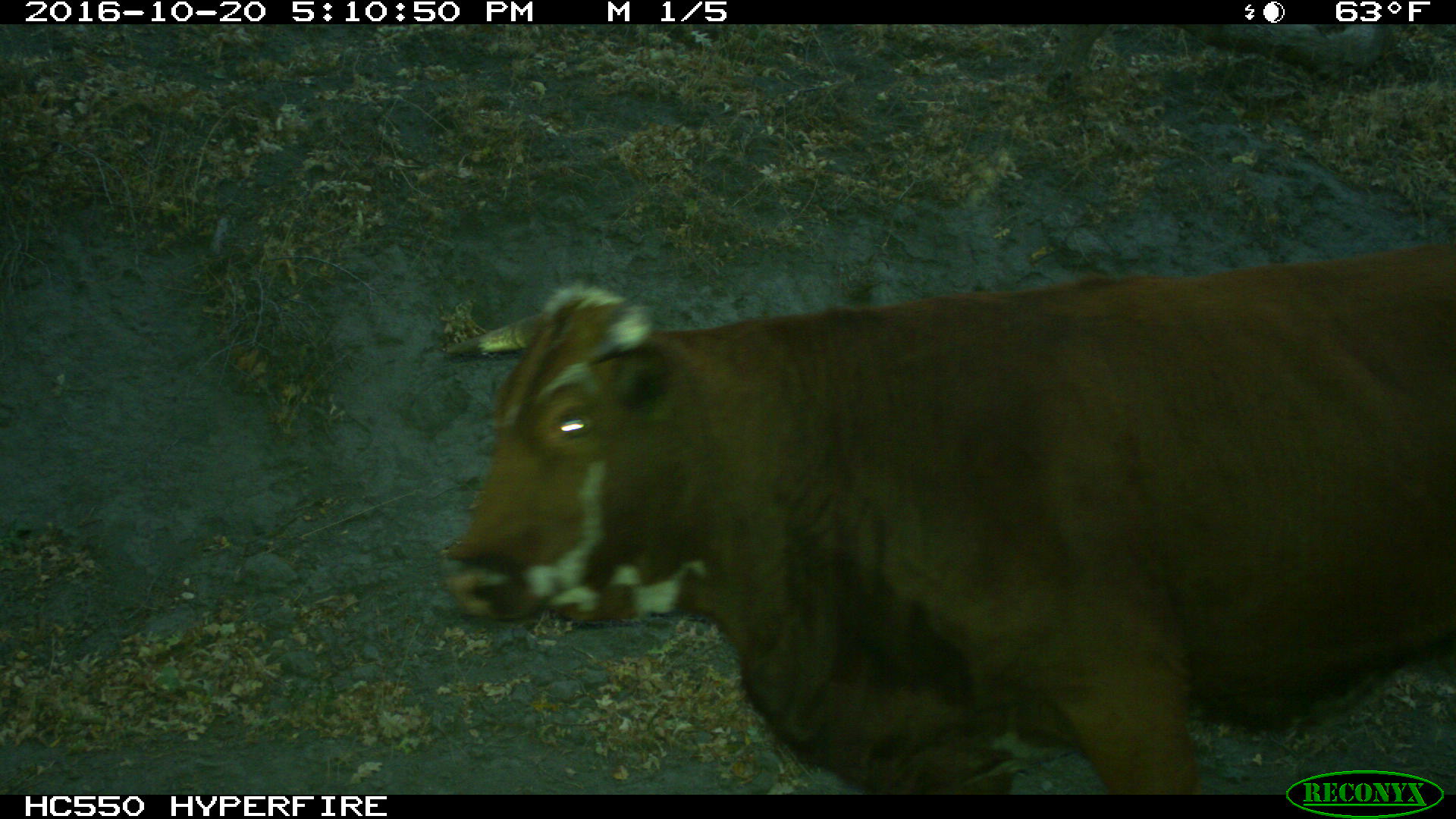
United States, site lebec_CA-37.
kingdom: Animalia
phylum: Chordata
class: Mammalia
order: Artiodactyla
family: Bovidae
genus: Bos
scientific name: Bos taurus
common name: domestic cow